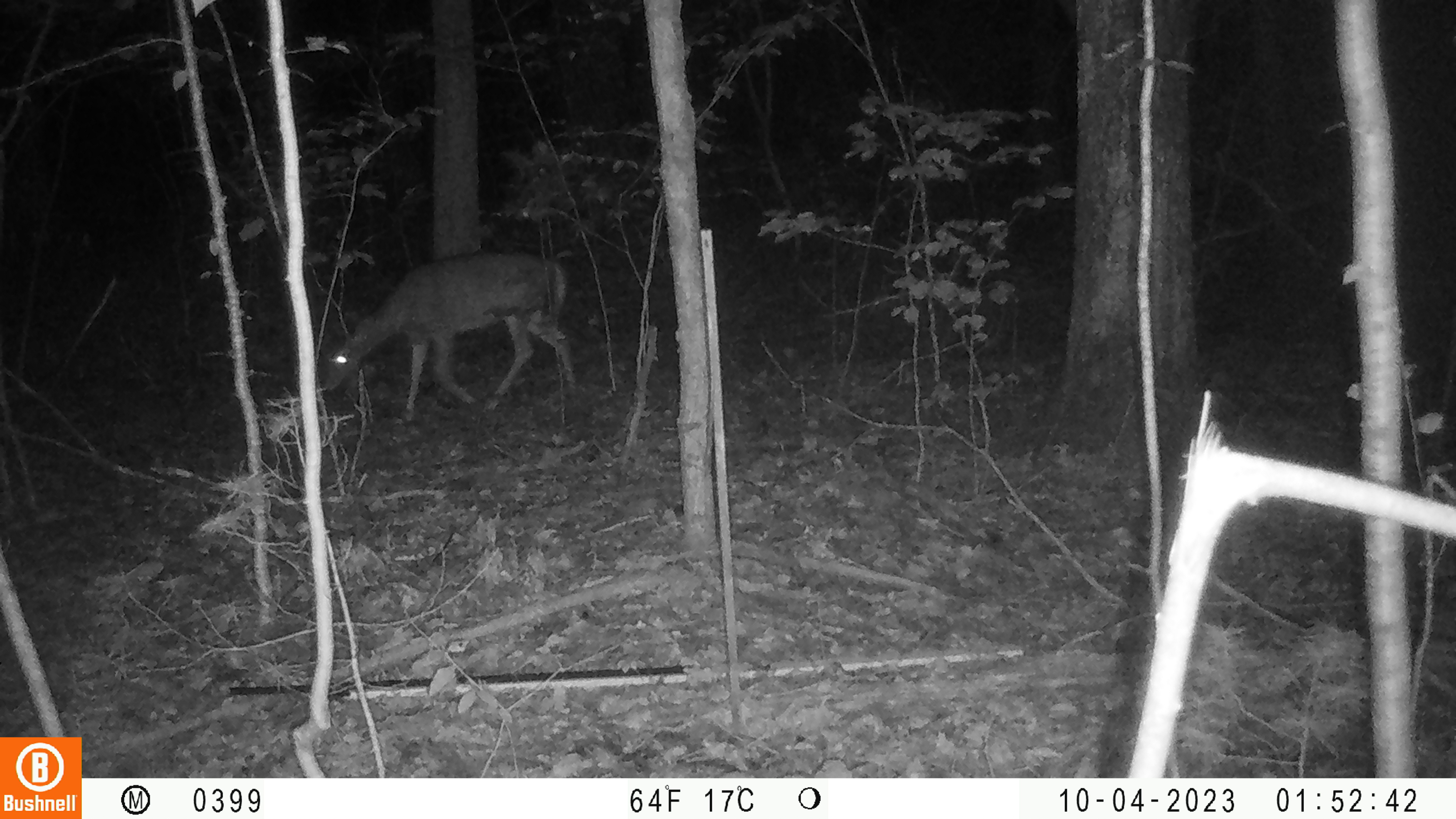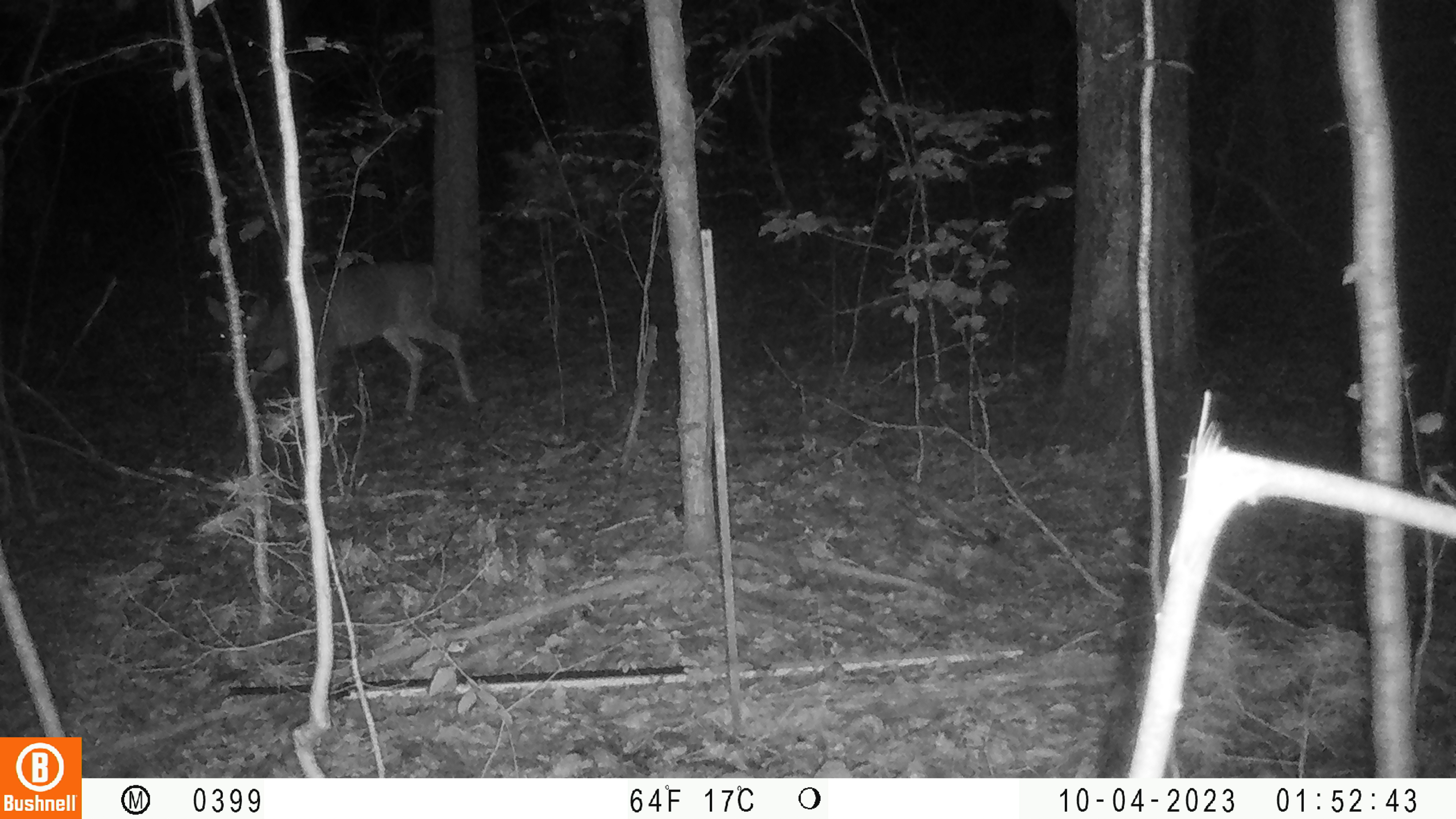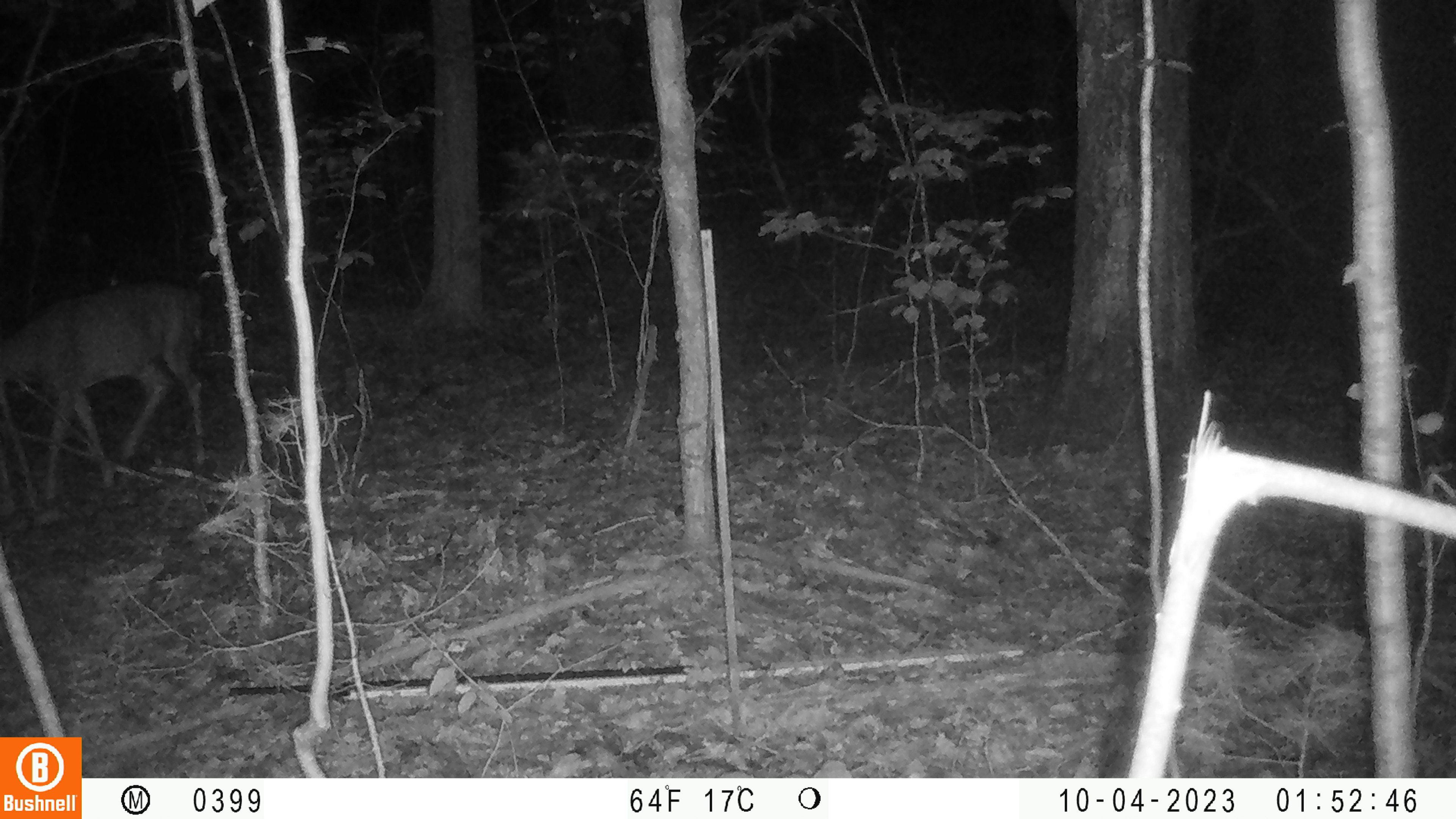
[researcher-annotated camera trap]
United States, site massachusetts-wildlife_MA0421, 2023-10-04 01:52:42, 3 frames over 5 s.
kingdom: Animalia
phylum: Chordata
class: Mammalia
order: Artiodactyla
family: Cervidae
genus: Odocoileus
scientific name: Odocoileus virginianus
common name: white-tailed deer